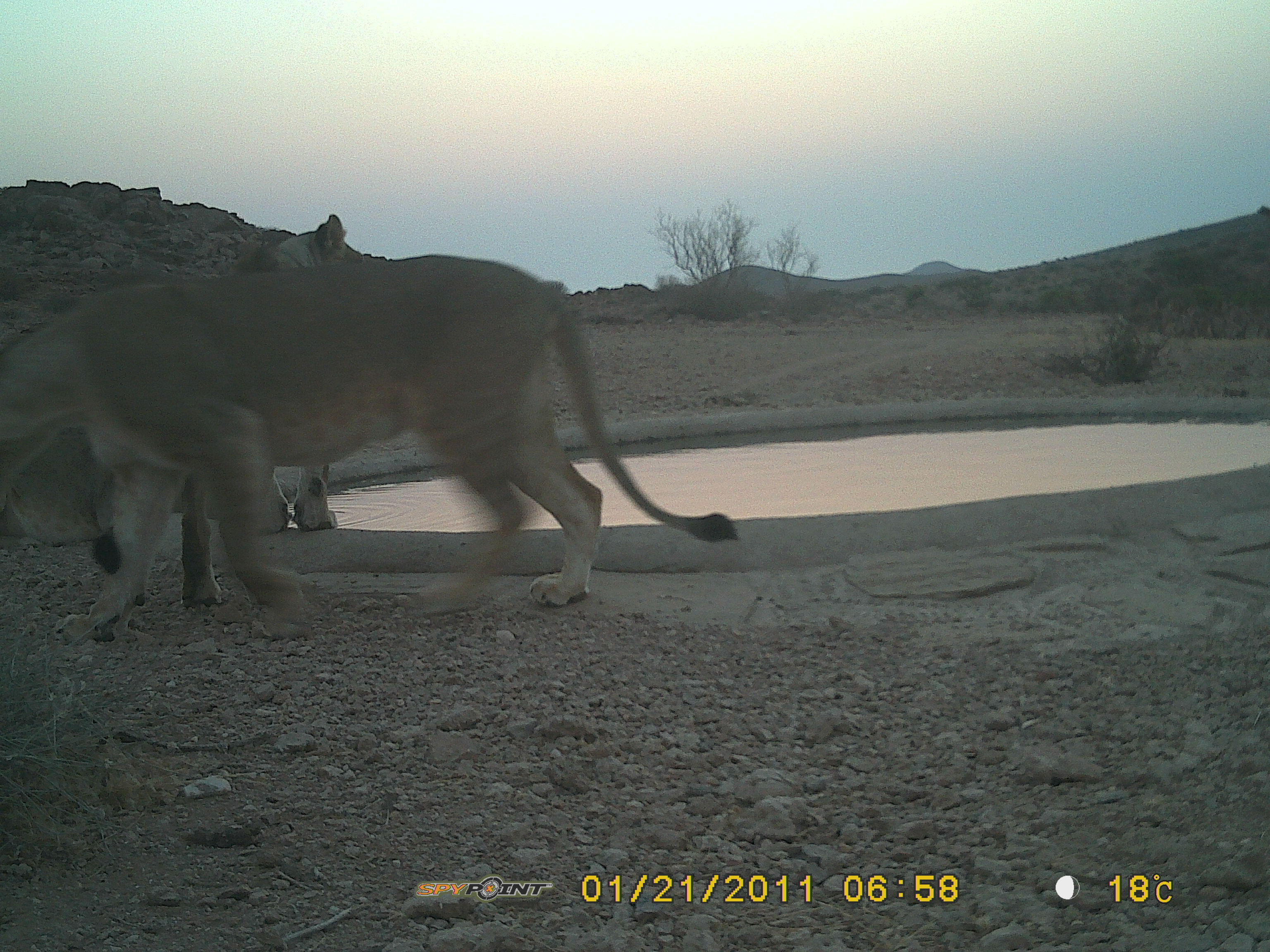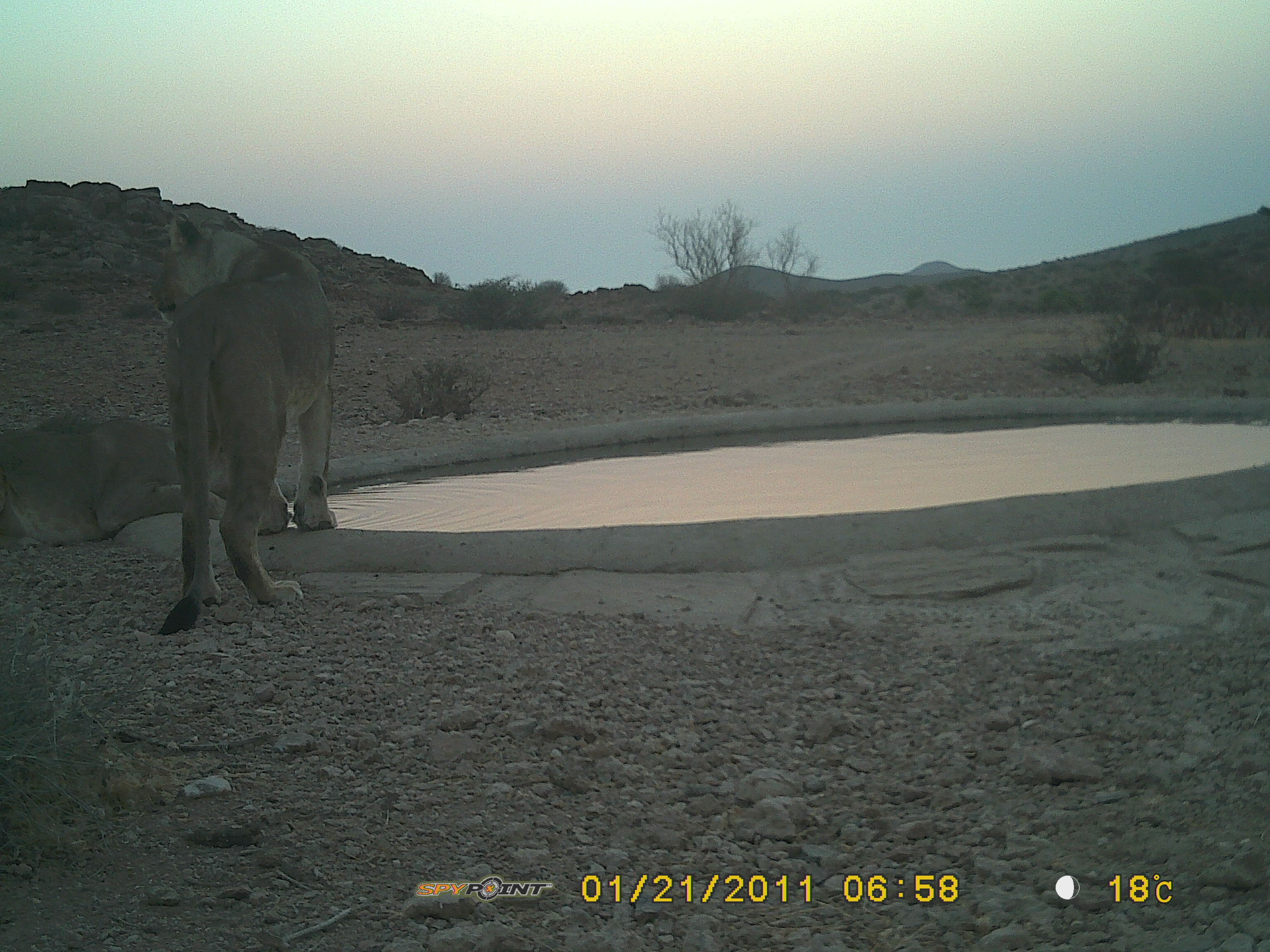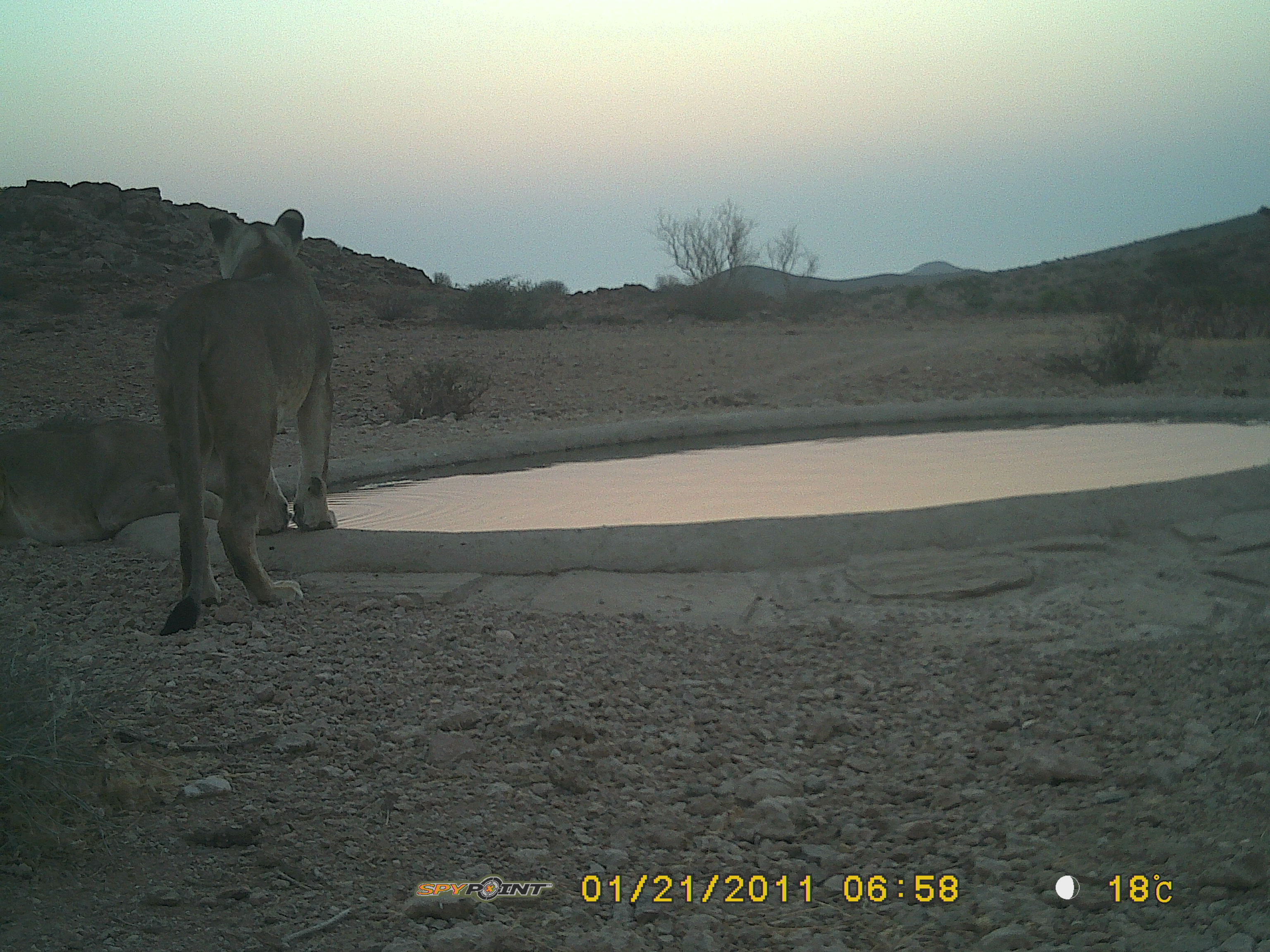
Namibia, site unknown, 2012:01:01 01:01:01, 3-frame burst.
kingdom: Animalia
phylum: Chordata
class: Mammalia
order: Carnivora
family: Felidae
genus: Panthera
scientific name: Panthera leo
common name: lion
Panthera leo (lion).